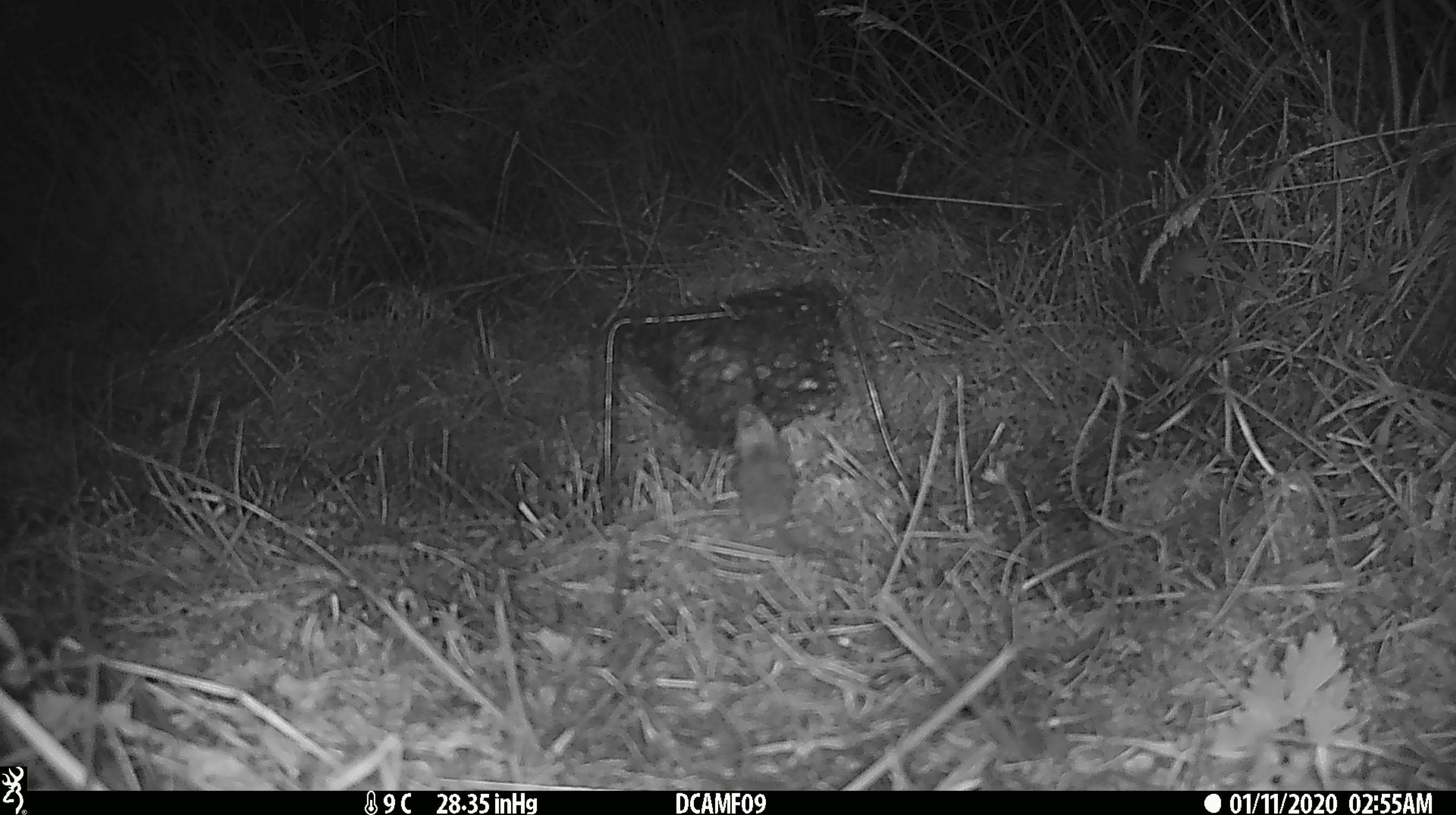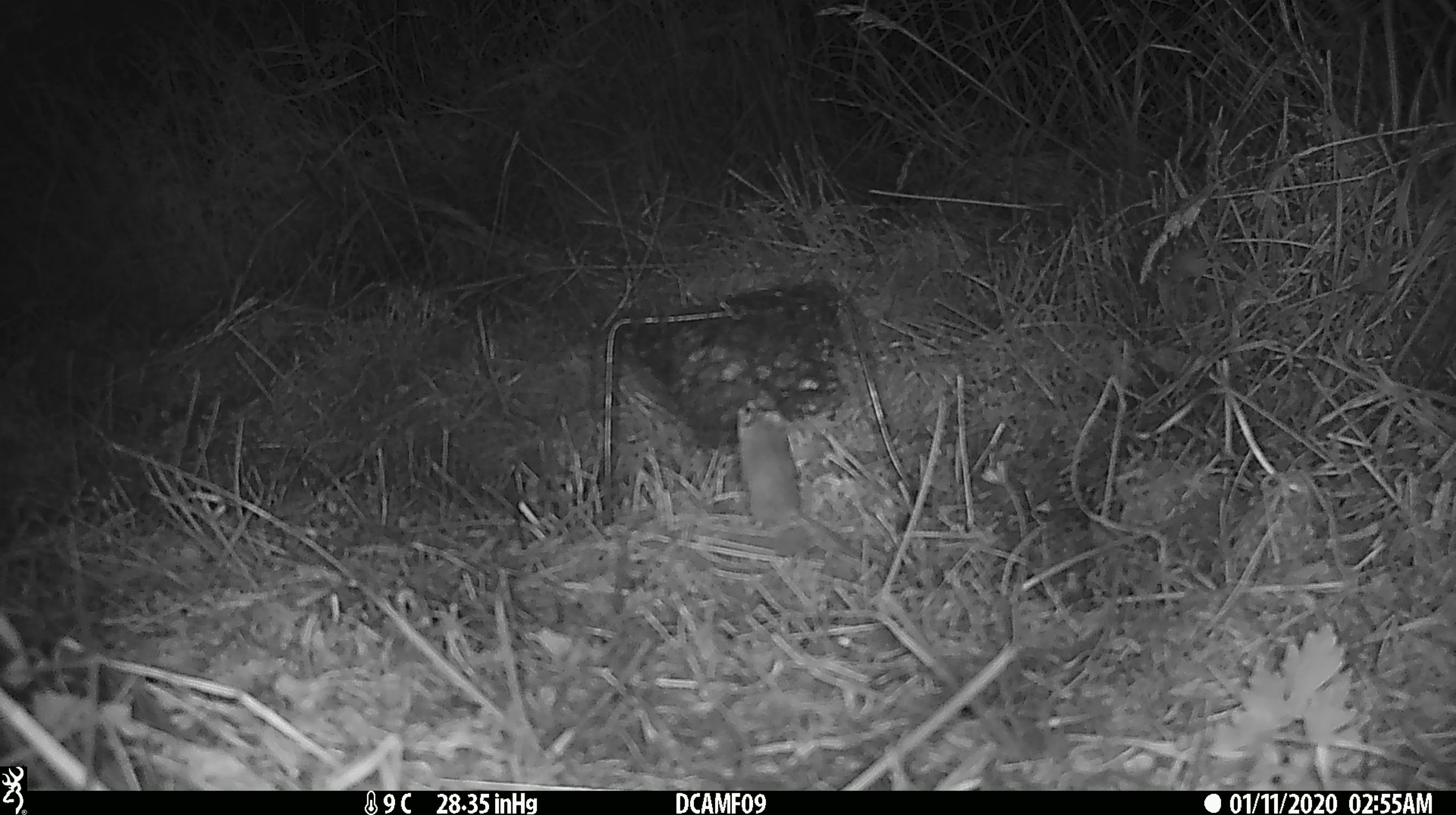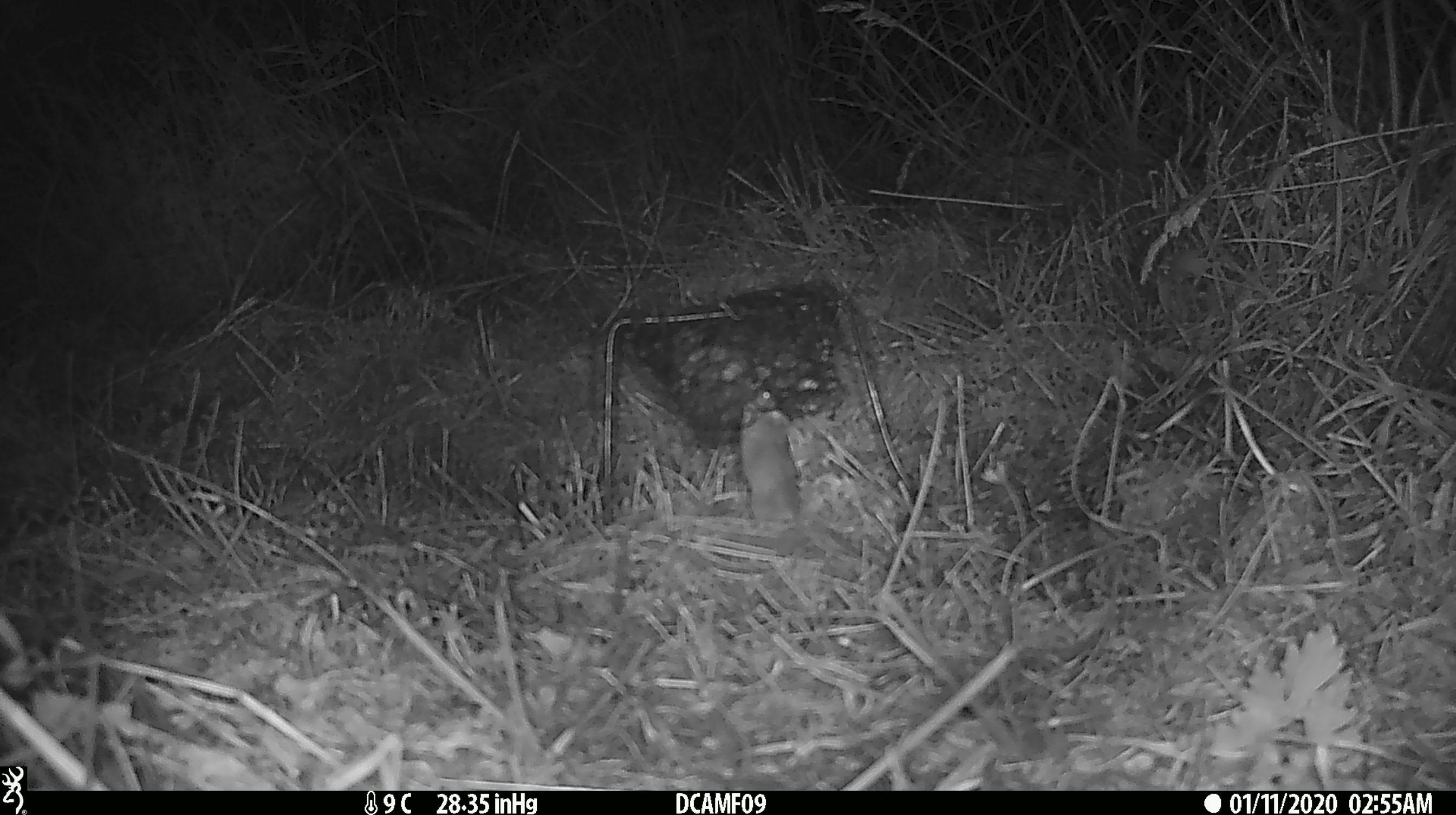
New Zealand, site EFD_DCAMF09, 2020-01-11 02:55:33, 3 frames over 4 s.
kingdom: Animalia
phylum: Chordata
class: Mammalia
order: Rodentia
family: Muridae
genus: Mus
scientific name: Mus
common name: mouse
Mouse (Mus).